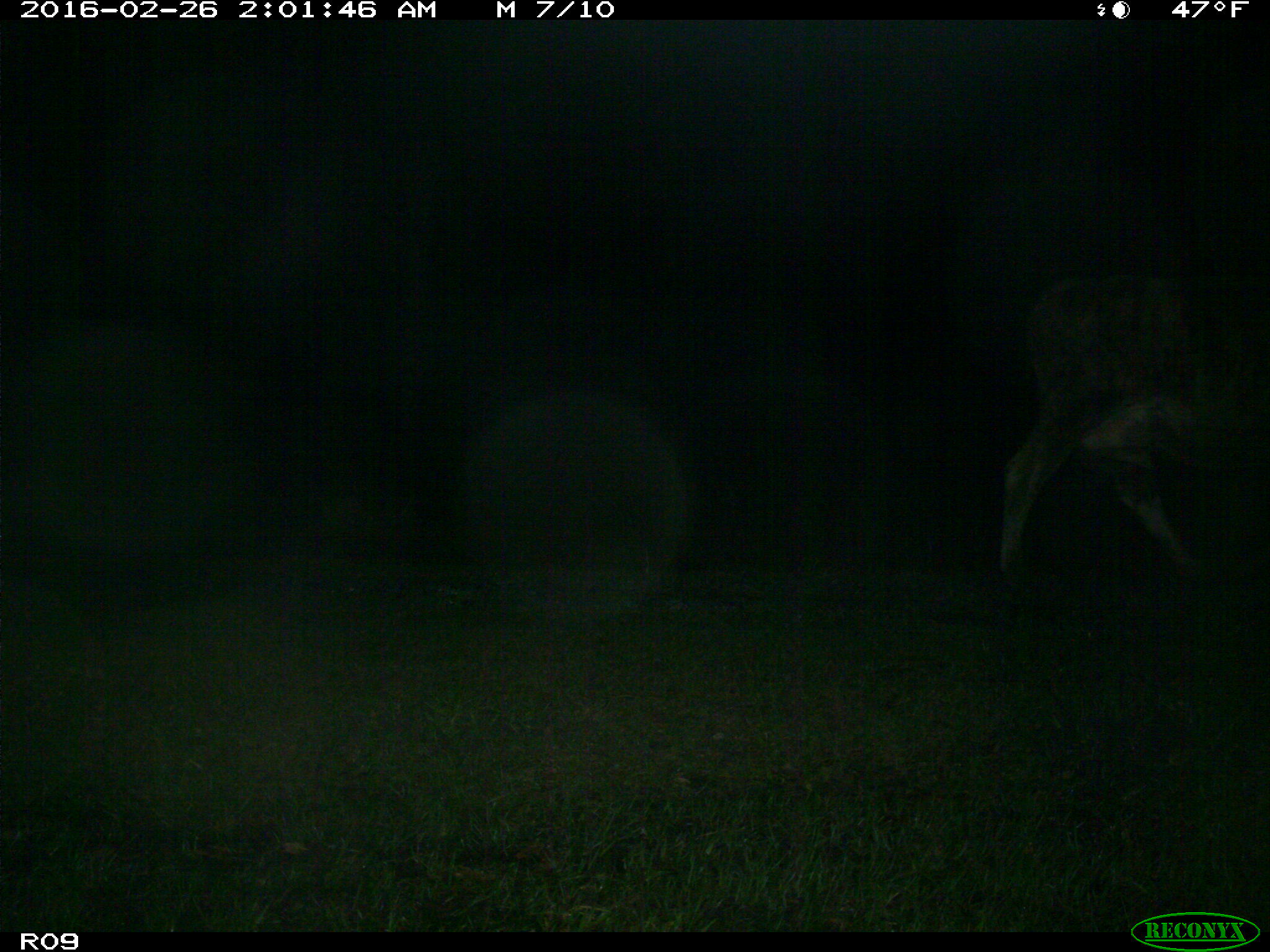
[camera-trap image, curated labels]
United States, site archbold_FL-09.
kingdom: Animalia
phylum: Chordata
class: Mammalia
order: Artiodactyla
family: Bovidae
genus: Bos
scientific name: Bos taurus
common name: domestic cow